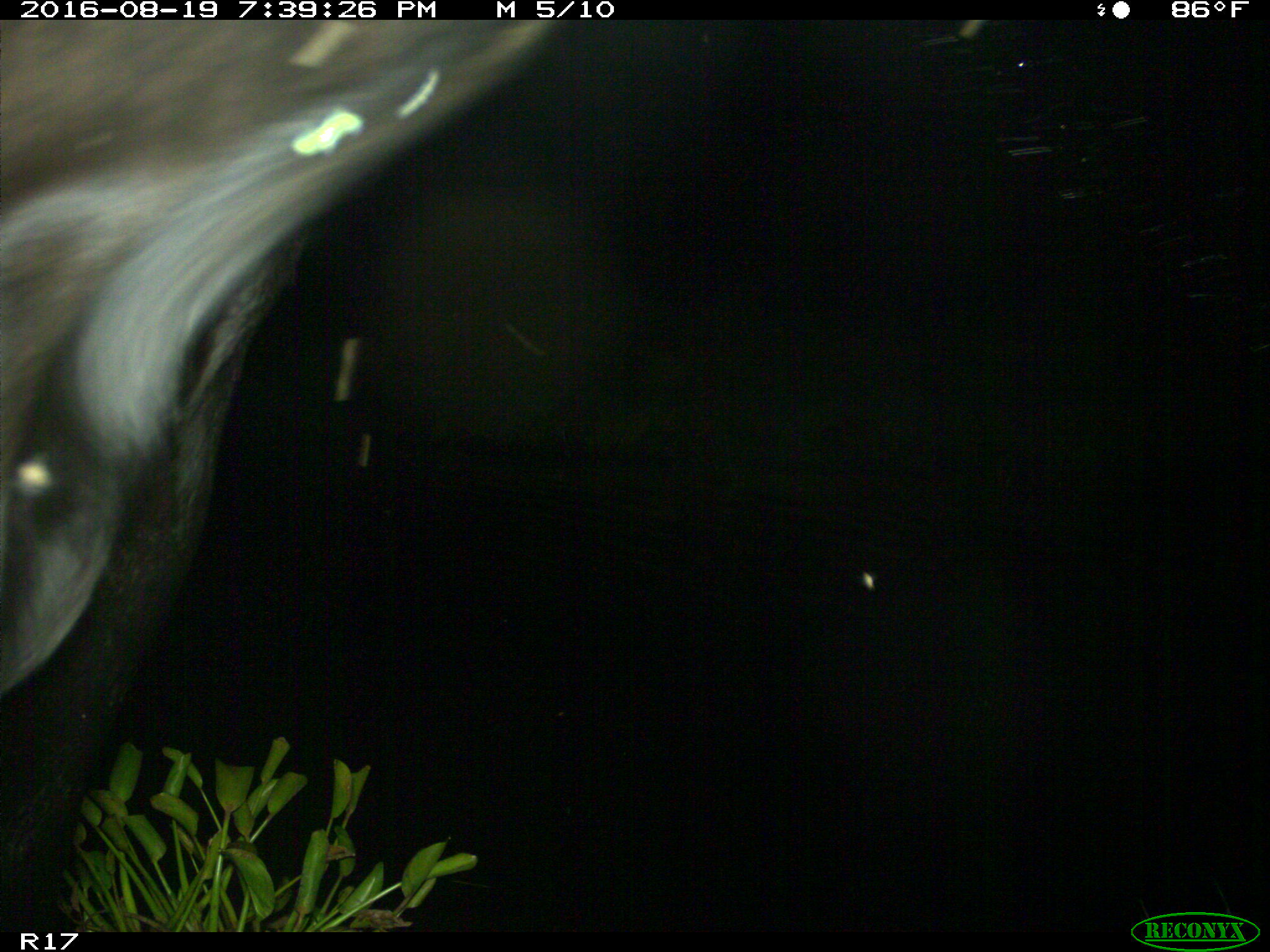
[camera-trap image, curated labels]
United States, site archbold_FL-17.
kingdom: Animalia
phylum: Chordata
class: Mammalia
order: Artiodactyla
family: Bovidae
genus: Bos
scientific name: Bos taurus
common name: domestic cow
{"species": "Bos taurus (domestic cow)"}